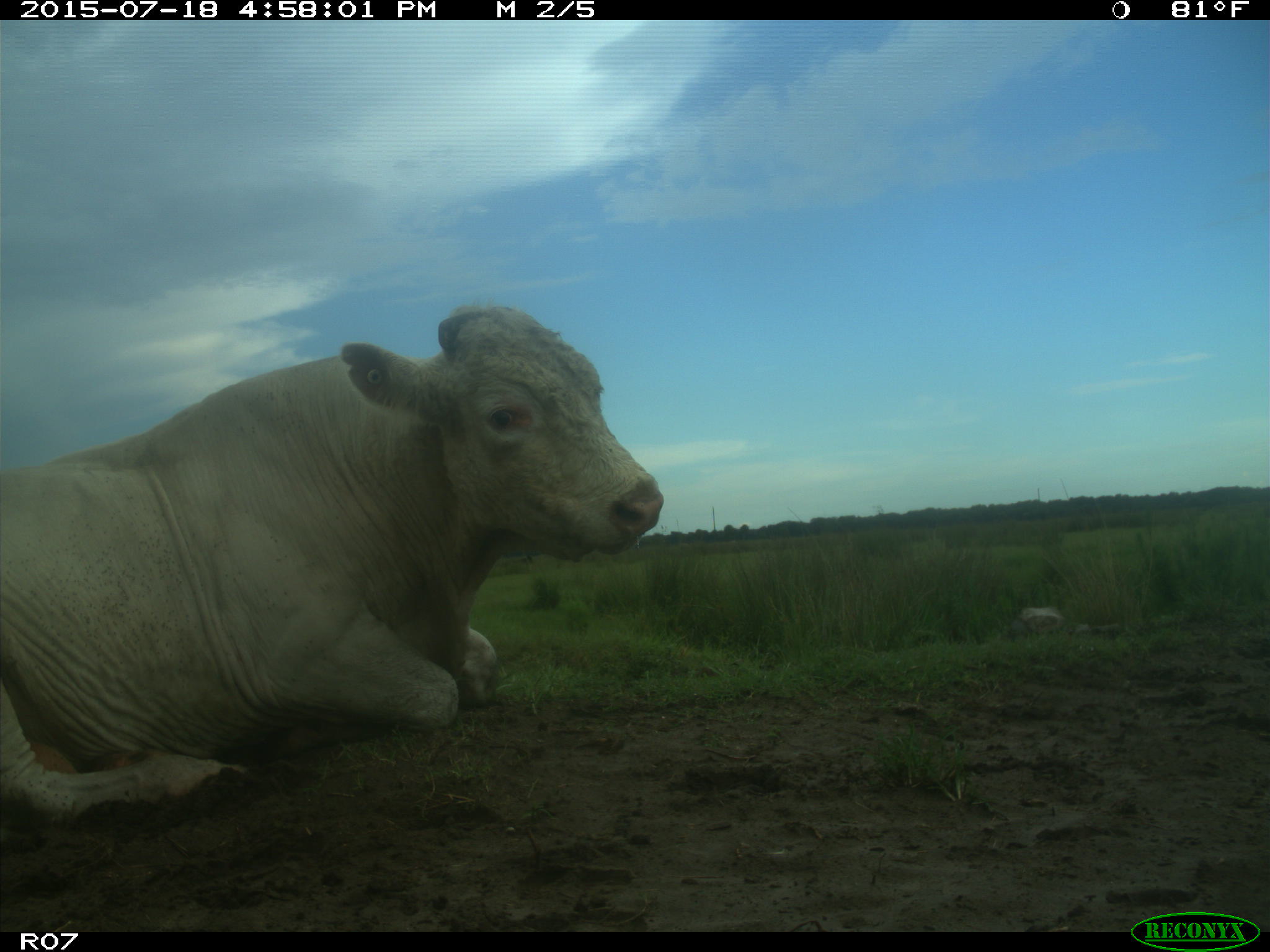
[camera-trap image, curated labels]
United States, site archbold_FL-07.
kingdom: Animalia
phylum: Chordata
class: Mammalia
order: Artiodactyla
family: Bovidae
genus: Bos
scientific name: Bos taurus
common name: domestic cow